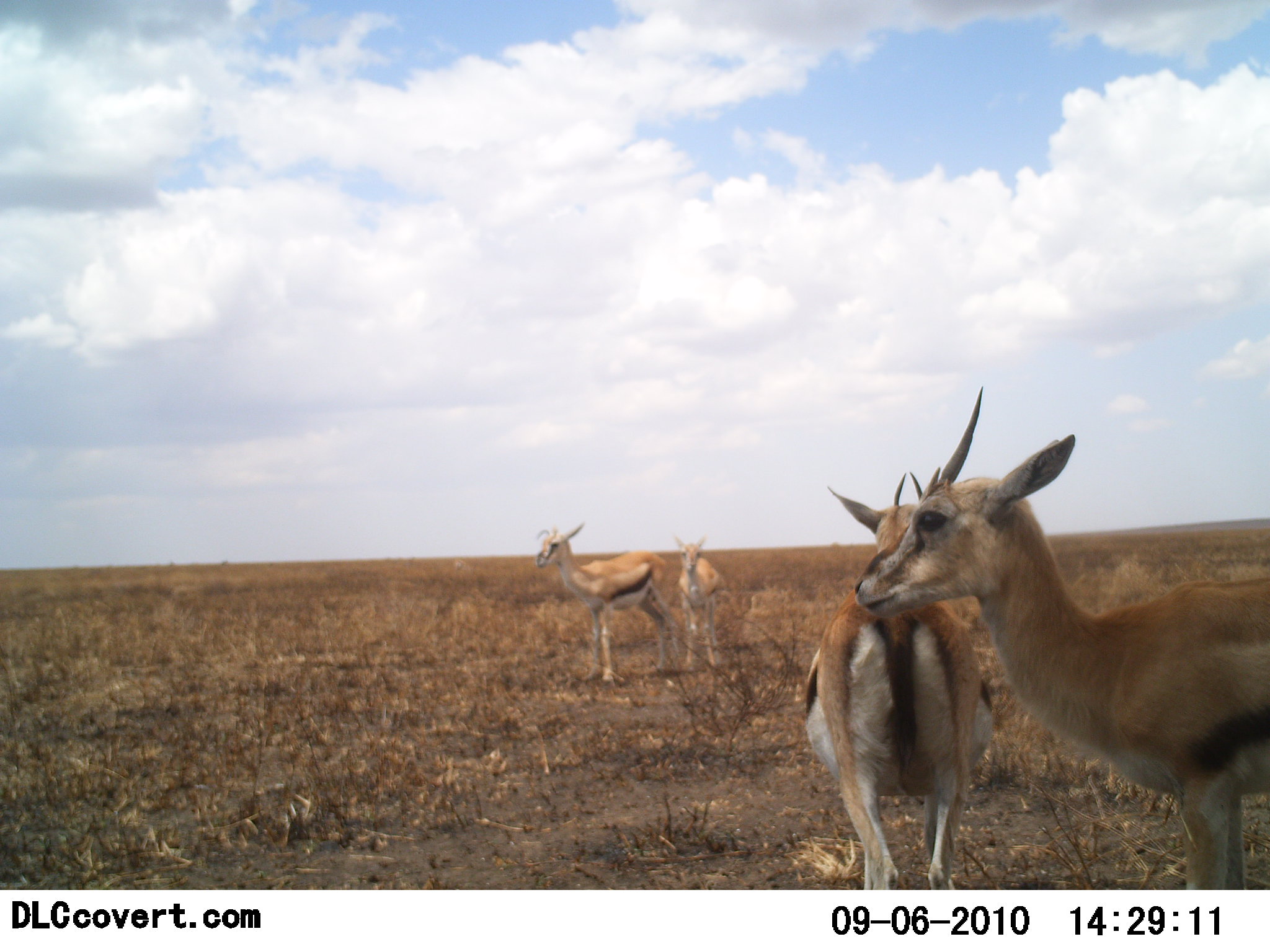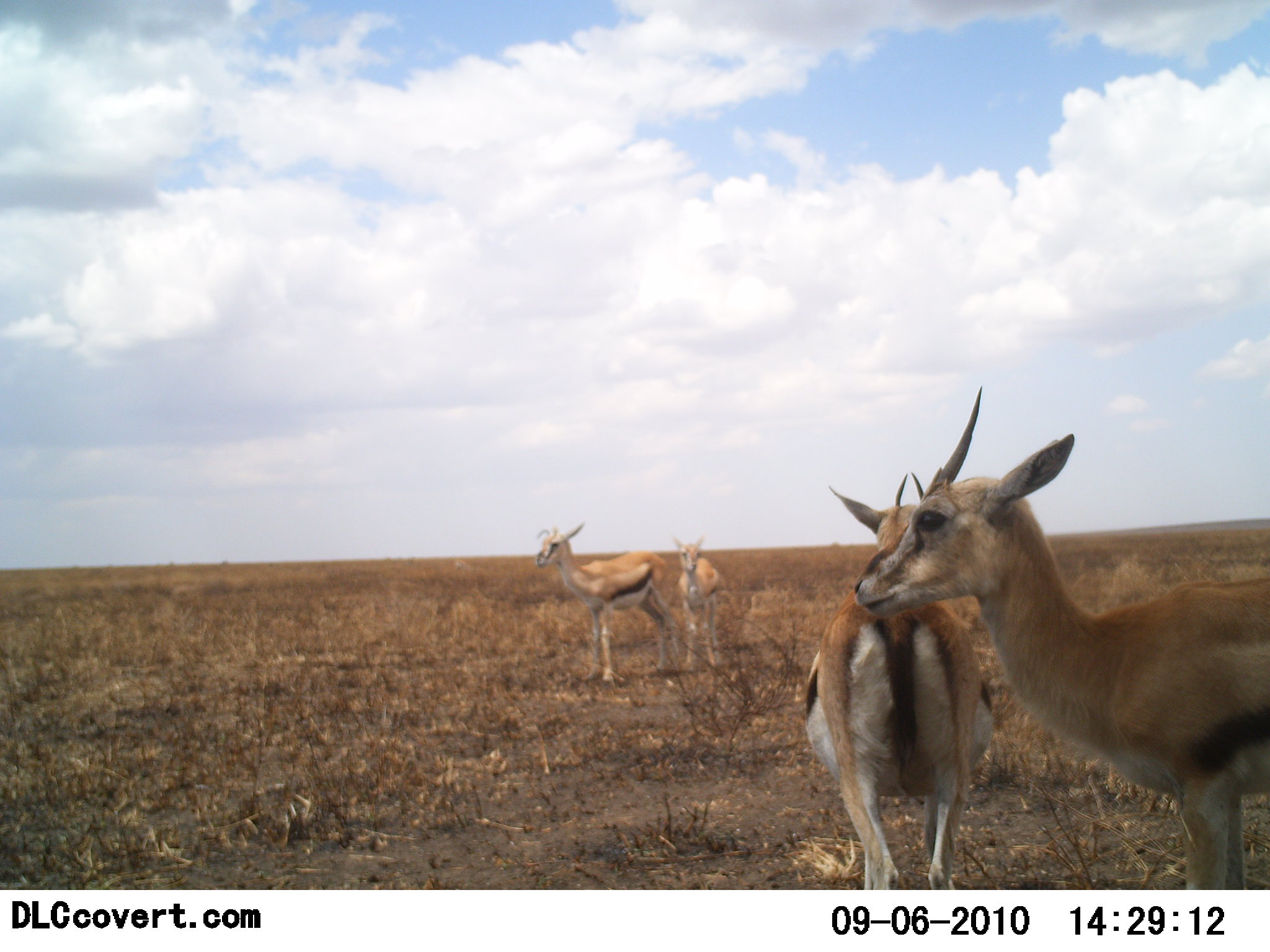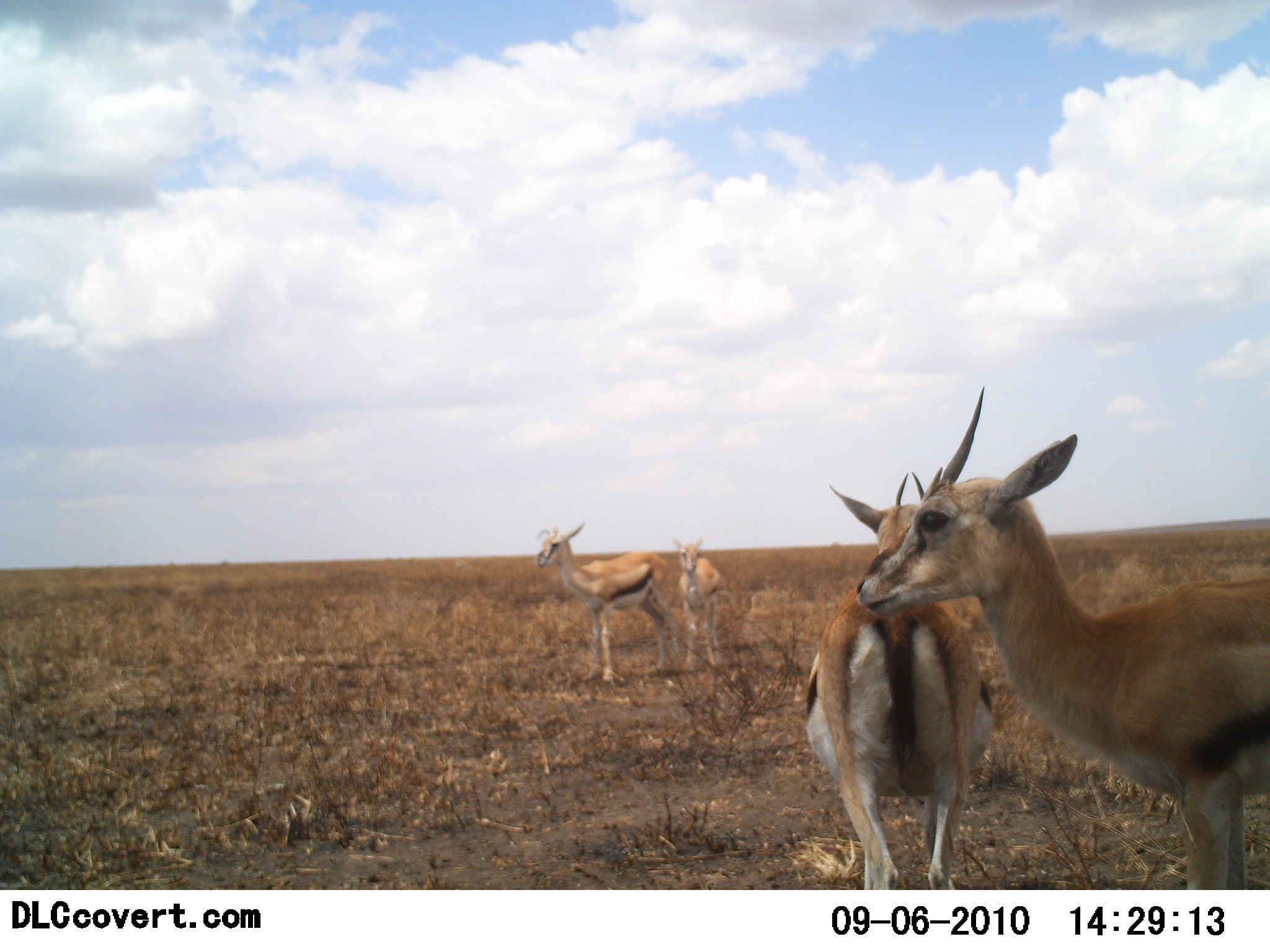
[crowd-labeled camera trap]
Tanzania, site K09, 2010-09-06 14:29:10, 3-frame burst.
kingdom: Animalia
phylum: Chordata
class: Mammalia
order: Artiodactyla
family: Bovidae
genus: Eudorcas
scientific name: Eudorcas thomsonii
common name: thomson's gazelle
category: gazellethomsons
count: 4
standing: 100%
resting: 0%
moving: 0%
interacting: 0%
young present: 20%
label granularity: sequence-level